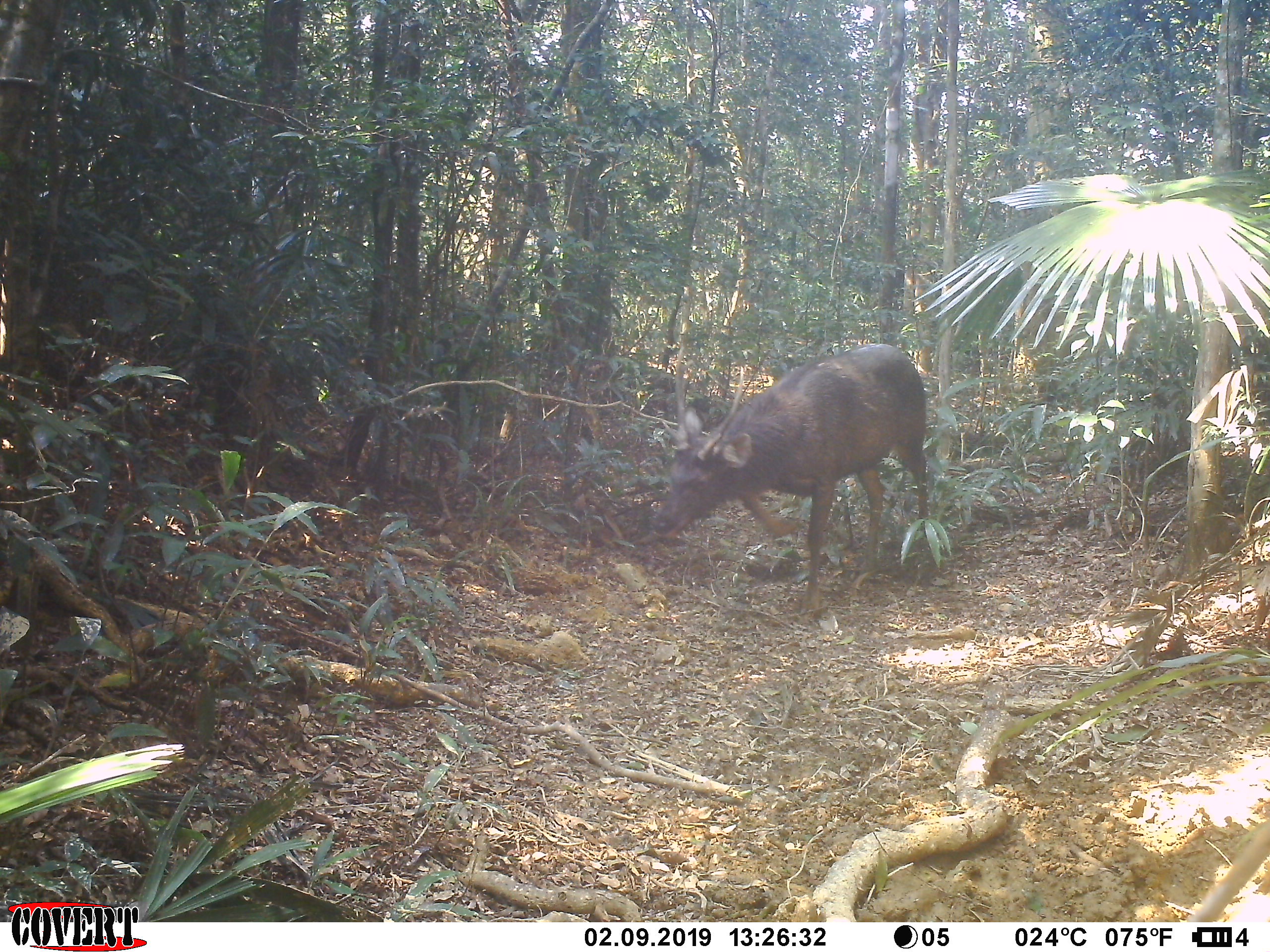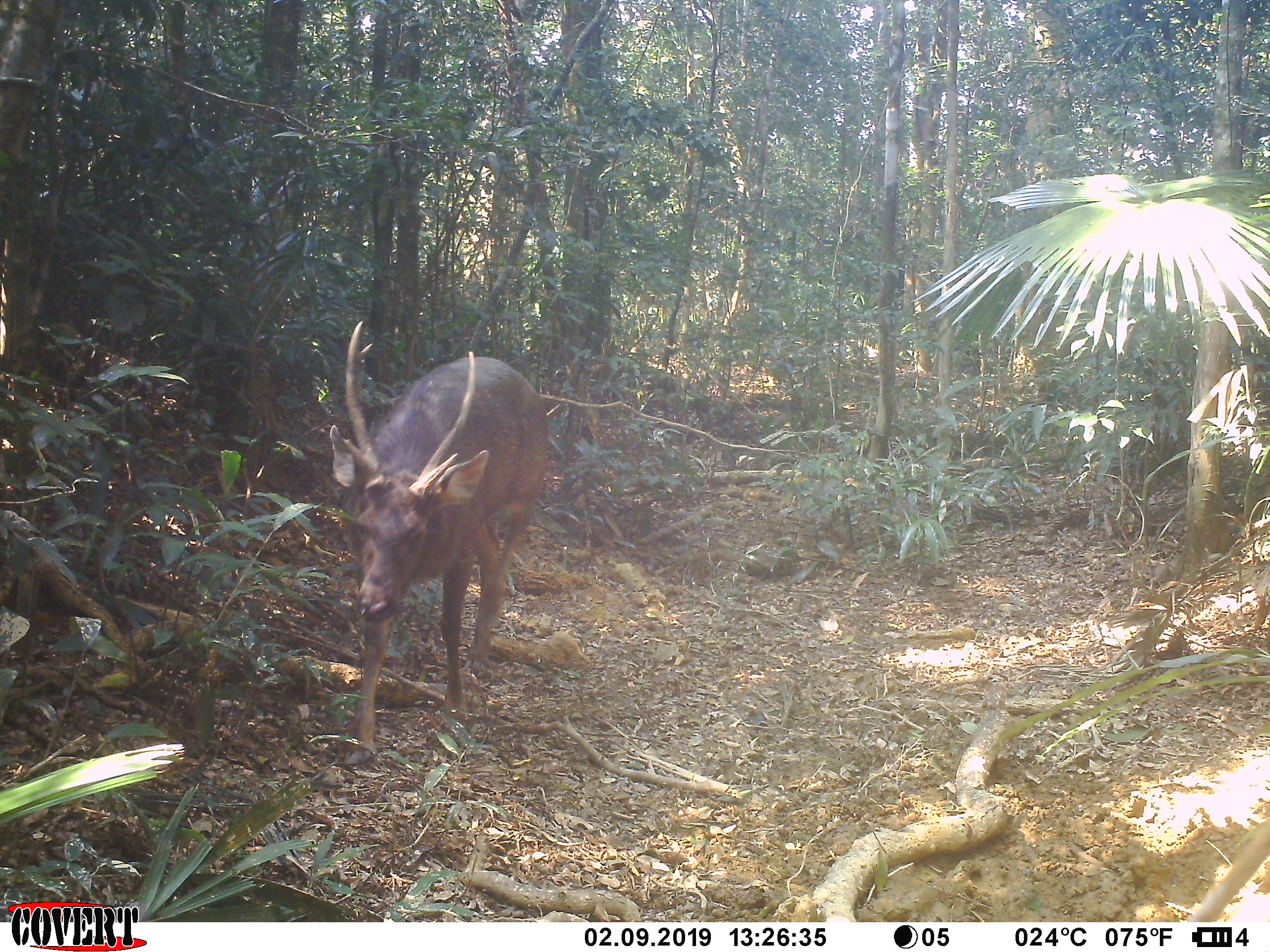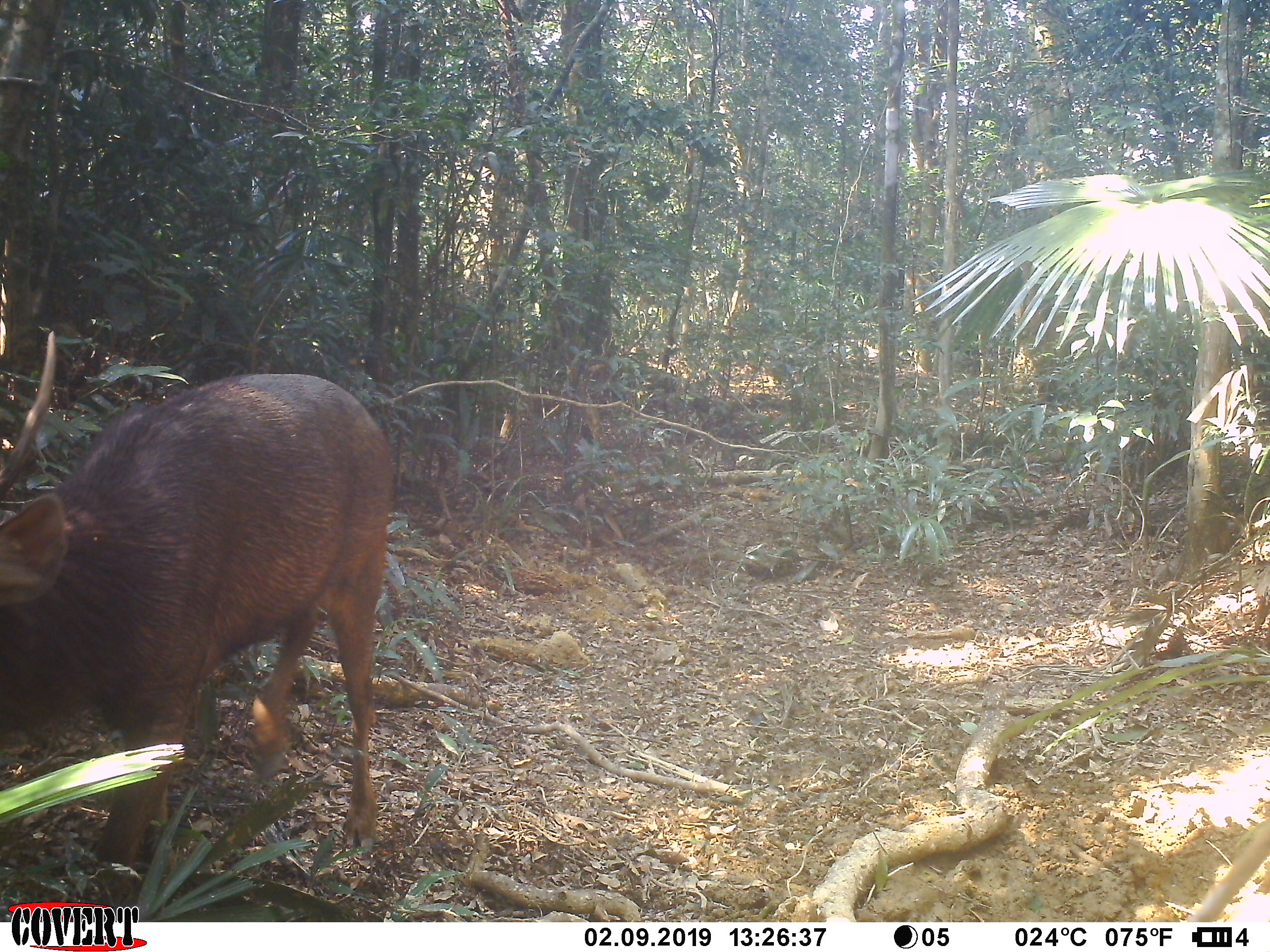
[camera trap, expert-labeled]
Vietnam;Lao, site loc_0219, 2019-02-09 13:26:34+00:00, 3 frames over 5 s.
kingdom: Animalia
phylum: Chordata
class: Mammalia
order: Artiodactyla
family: Cervidae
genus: Rusa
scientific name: Rusa unicolor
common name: sambar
Sambar (Rusa unicolor). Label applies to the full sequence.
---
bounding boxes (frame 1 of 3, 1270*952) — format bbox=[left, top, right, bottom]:
sambar: bbox=[651, 343, 929, 616]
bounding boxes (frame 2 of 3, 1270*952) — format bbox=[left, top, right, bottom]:
sambar: bbox=[328, 321, 547, 766]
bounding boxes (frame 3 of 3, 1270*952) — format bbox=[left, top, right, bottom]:
sambar: bbox=[0, 329, 393, 908]